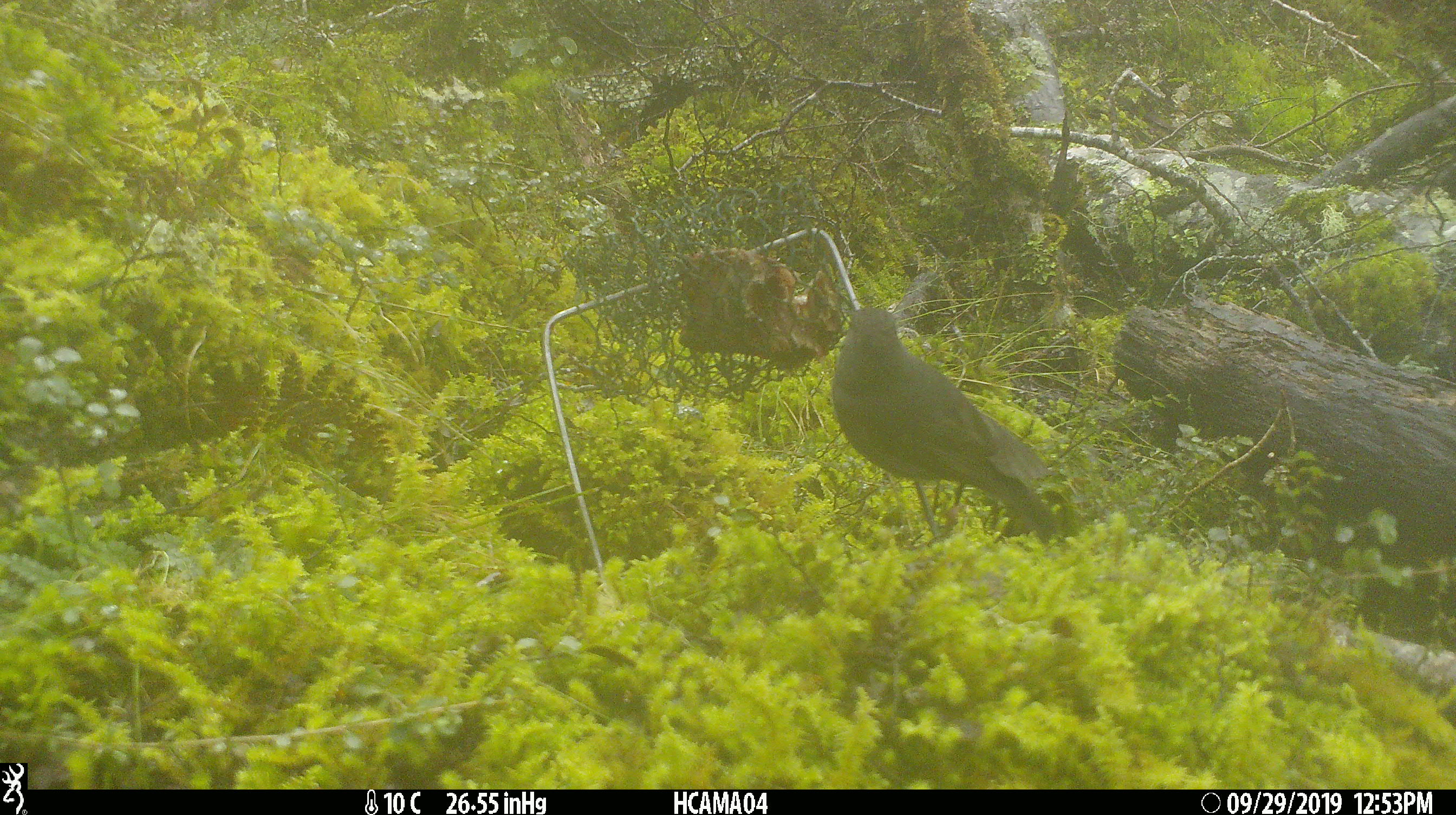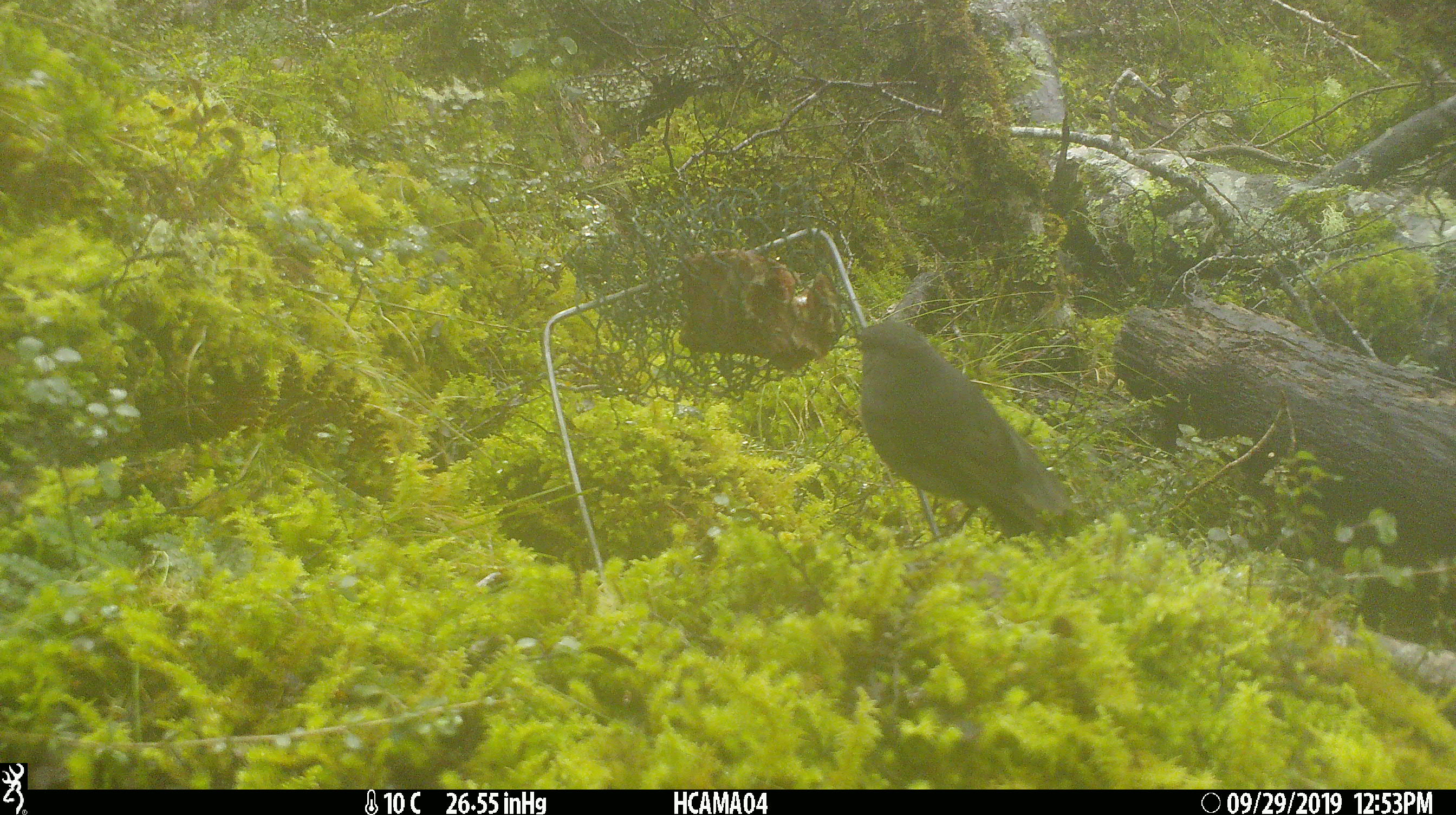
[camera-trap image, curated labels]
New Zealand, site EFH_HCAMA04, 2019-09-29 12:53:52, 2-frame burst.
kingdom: Animalia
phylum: Chordata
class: Aves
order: Passeriformes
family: Petroicidae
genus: Petroica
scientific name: Petroica australis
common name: new zealand robin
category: robin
Robin (new zealand robin) (Petroica australis).